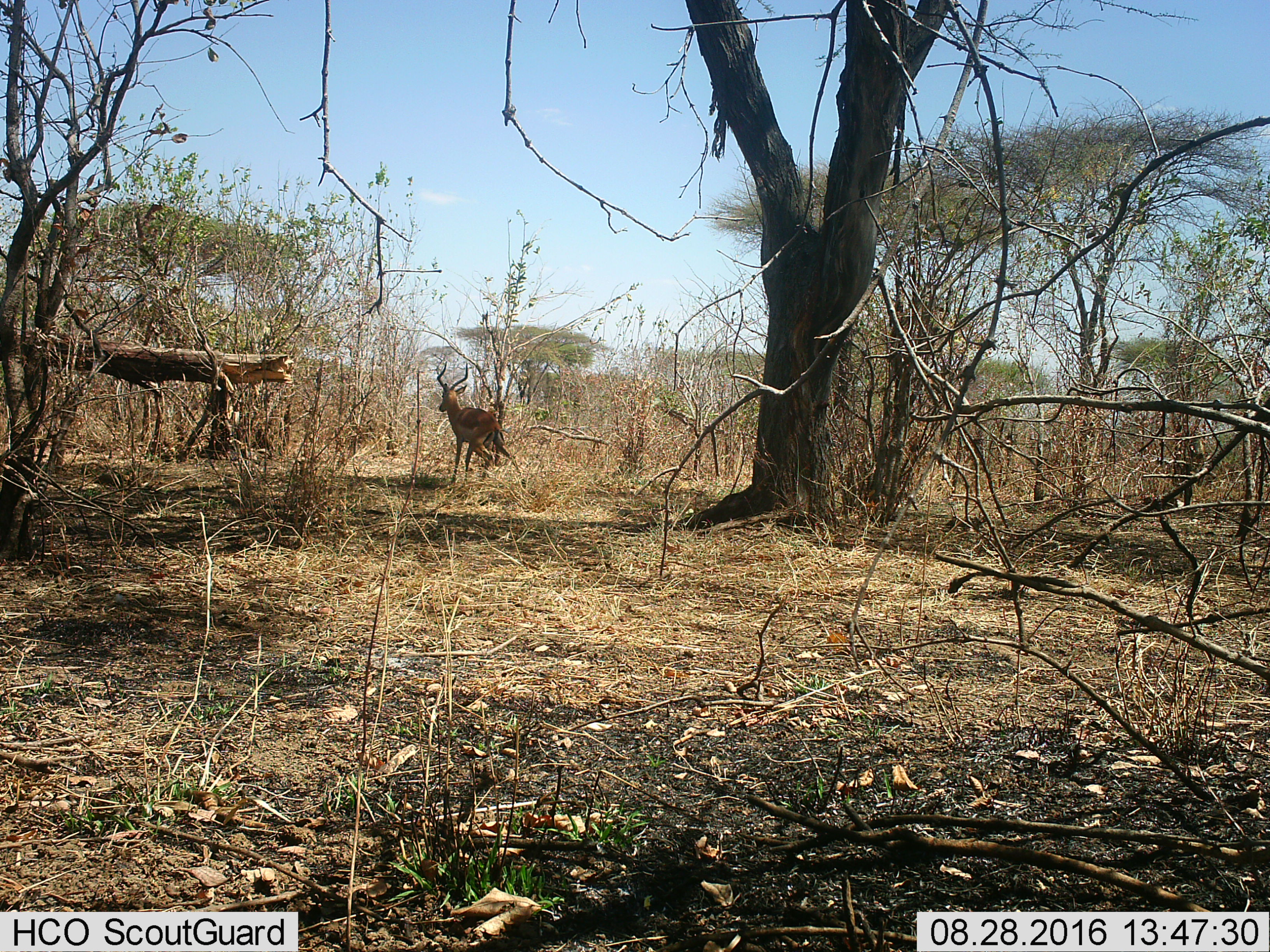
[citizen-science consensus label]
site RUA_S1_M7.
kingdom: Animalia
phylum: Chordata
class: Mammalia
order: Artiodactyla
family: Bovidae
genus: Aepyceros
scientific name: Aepyceros melampus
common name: impala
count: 1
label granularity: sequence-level